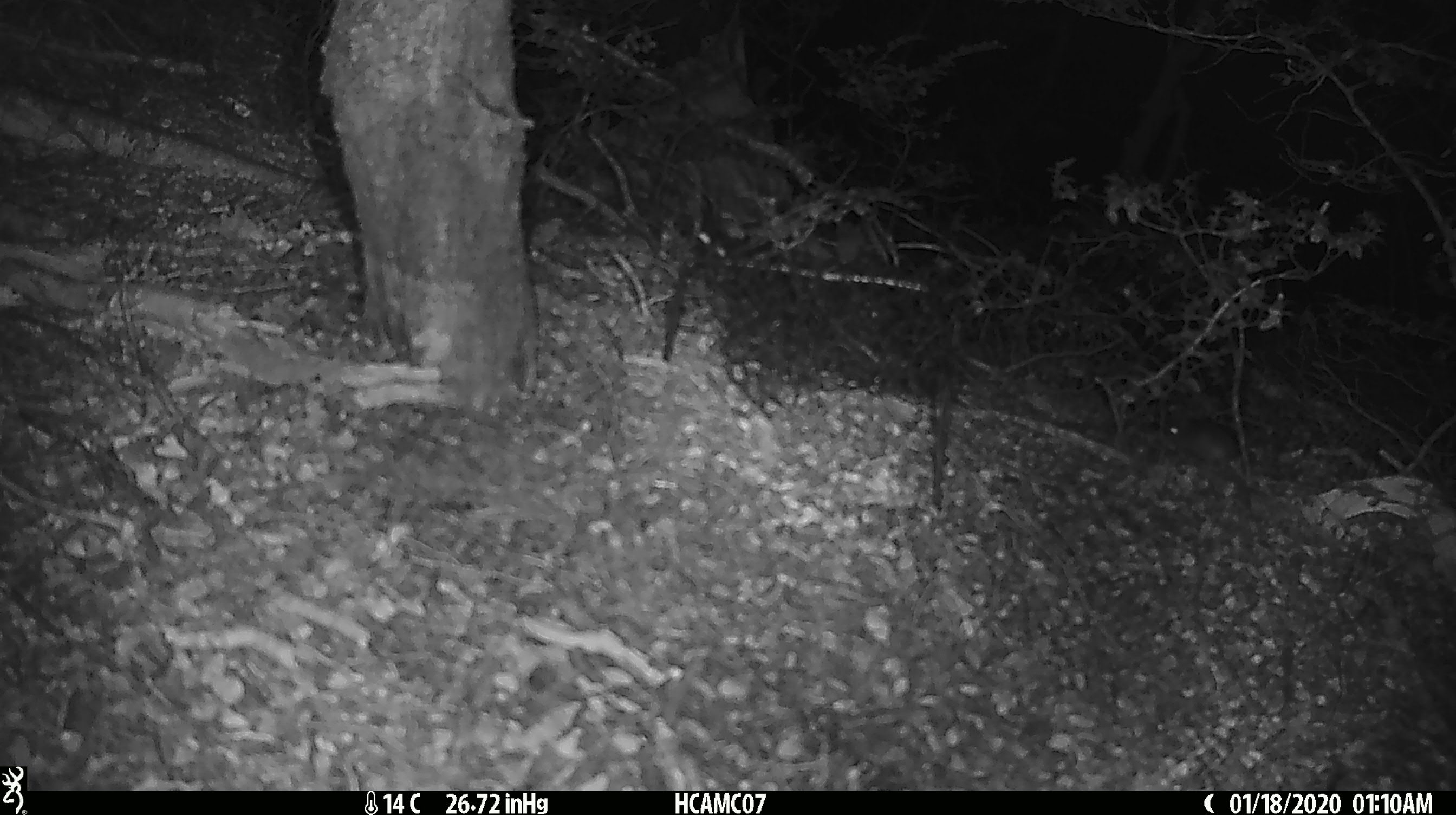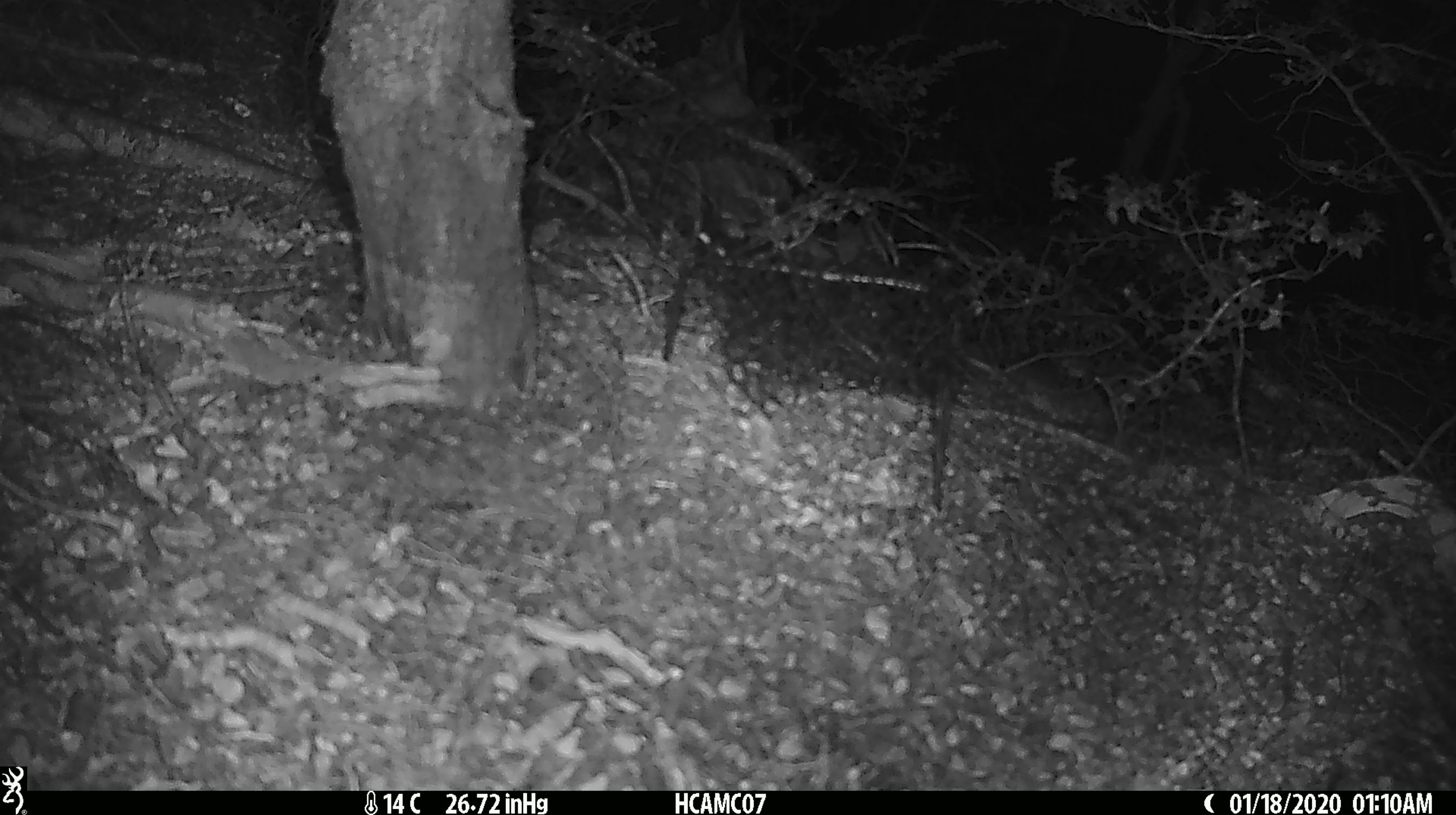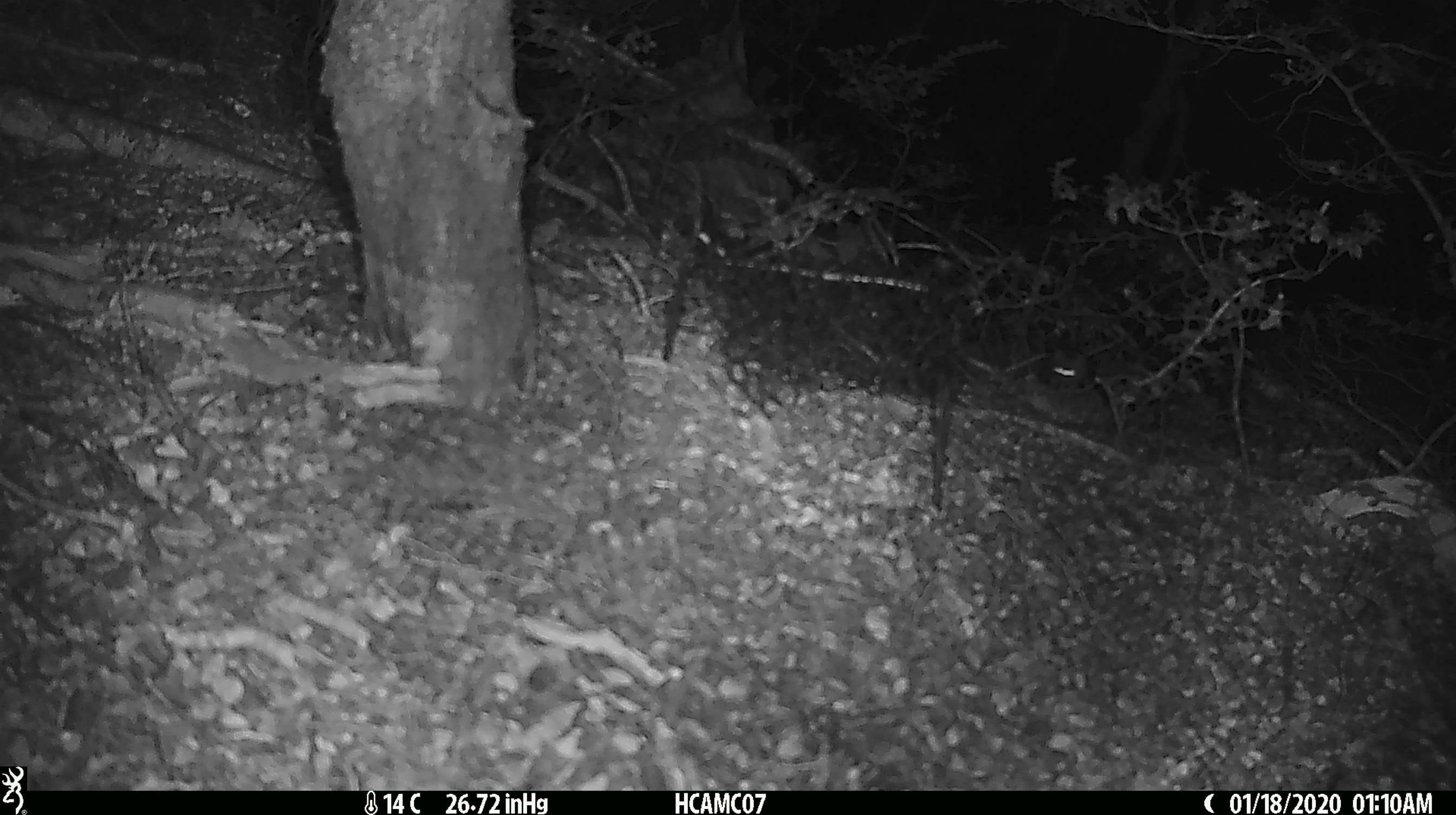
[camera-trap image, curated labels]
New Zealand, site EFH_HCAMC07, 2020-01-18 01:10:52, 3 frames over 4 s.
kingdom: Animalia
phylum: Chordata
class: Mammalia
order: Rodentia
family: Muridae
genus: Mus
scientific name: Mus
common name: mouse